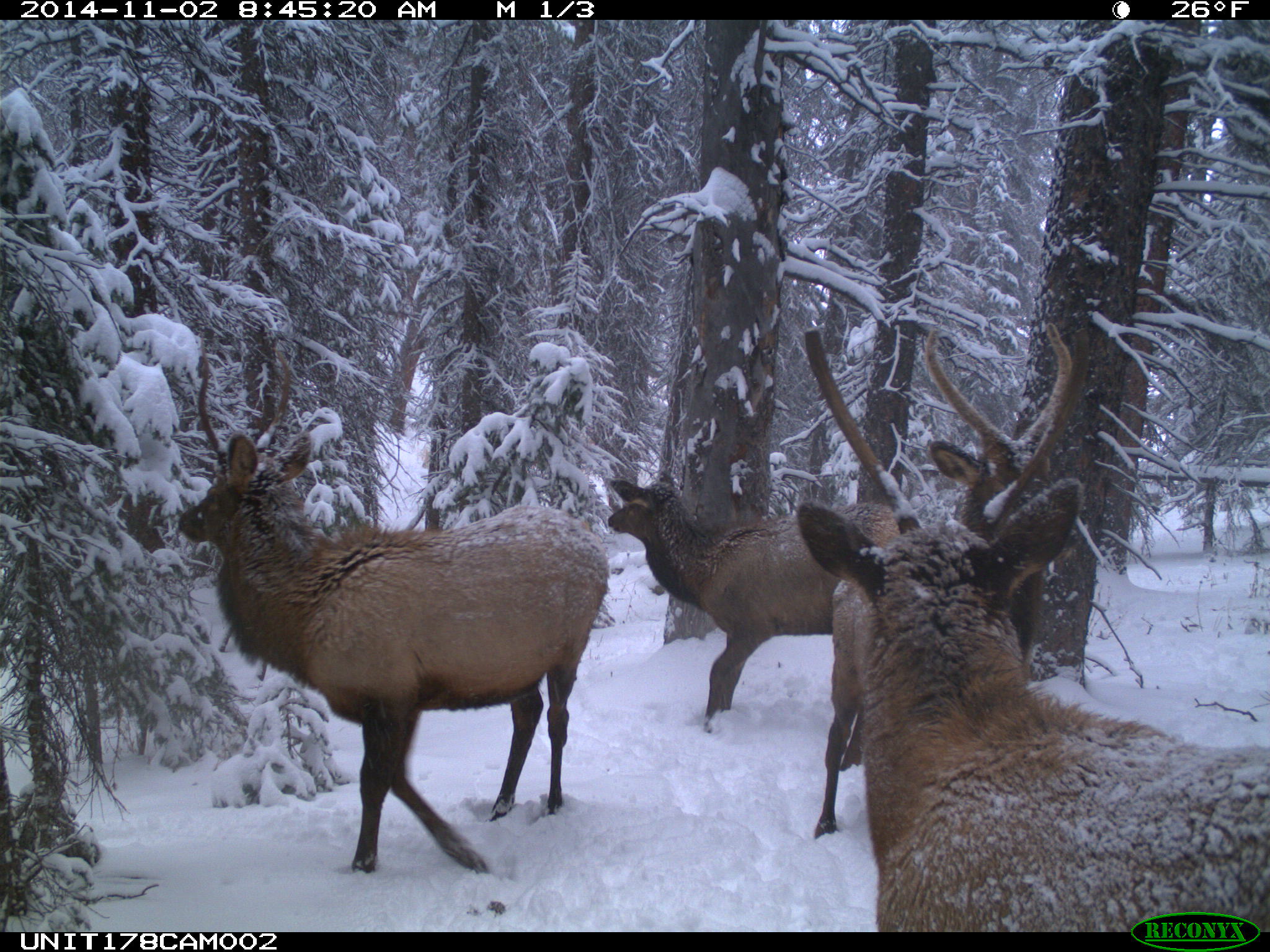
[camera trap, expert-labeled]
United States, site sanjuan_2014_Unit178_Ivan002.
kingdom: Animalia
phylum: Chordata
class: Mammalia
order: Artiodactyla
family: Cervidae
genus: Cervus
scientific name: Cervus elaphus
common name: red deer